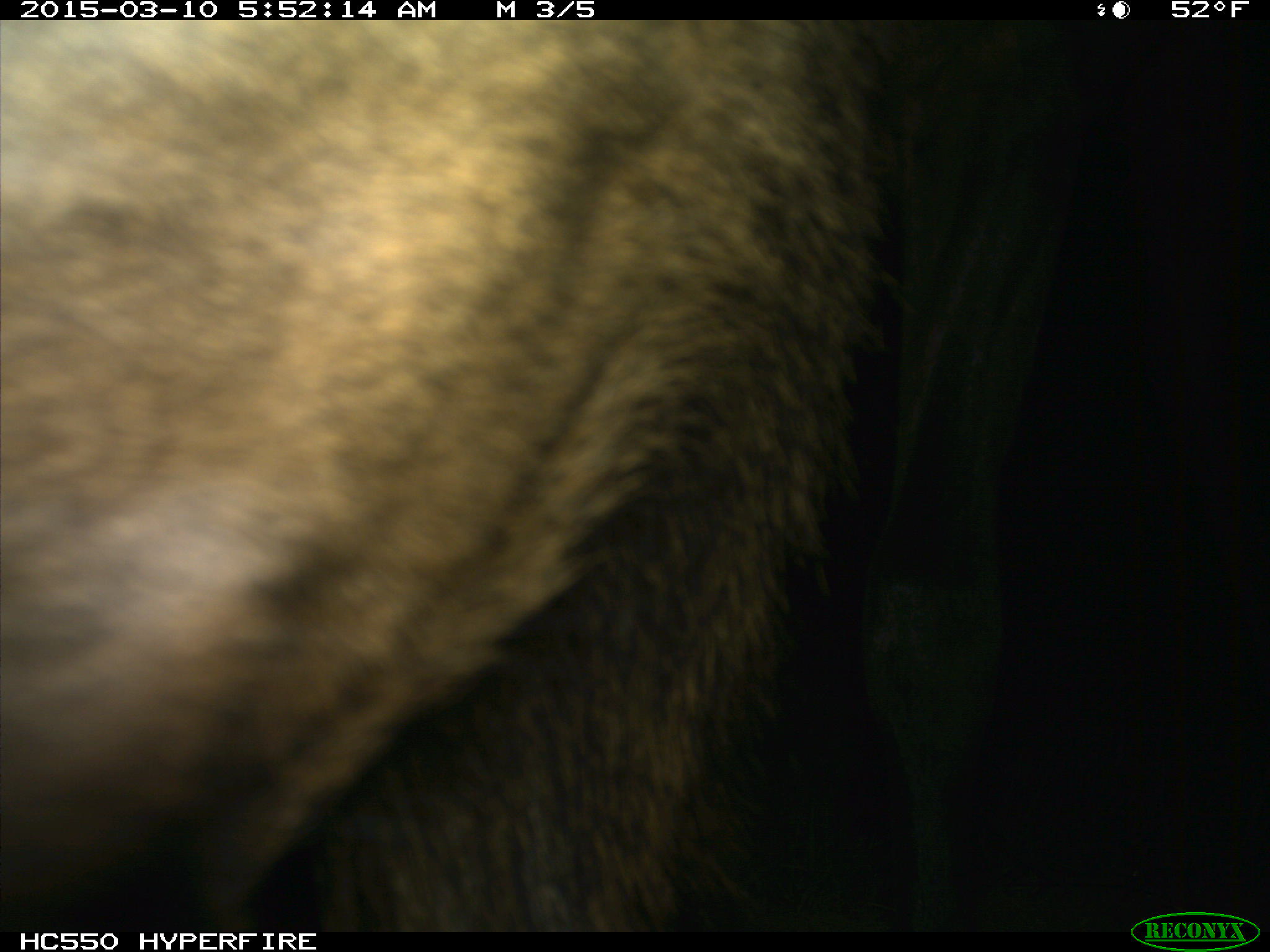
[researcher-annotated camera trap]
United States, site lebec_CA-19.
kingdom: Animalia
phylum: Chordata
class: Mammalia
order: Artiodactyla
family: Cervidae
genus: Cervus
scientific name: Cervus canadensis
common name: elk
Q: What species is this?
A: Cervus canadensis (elk).